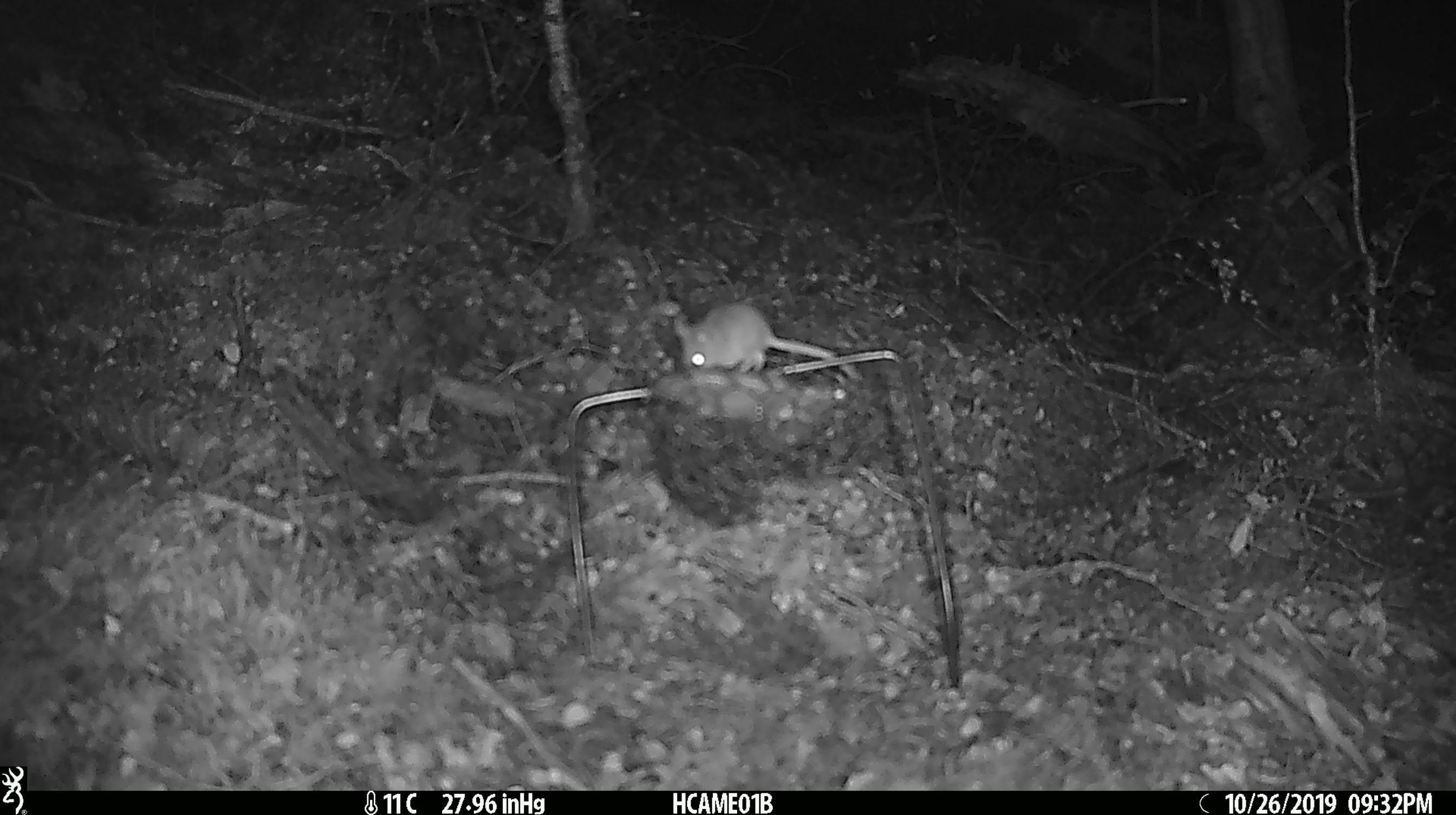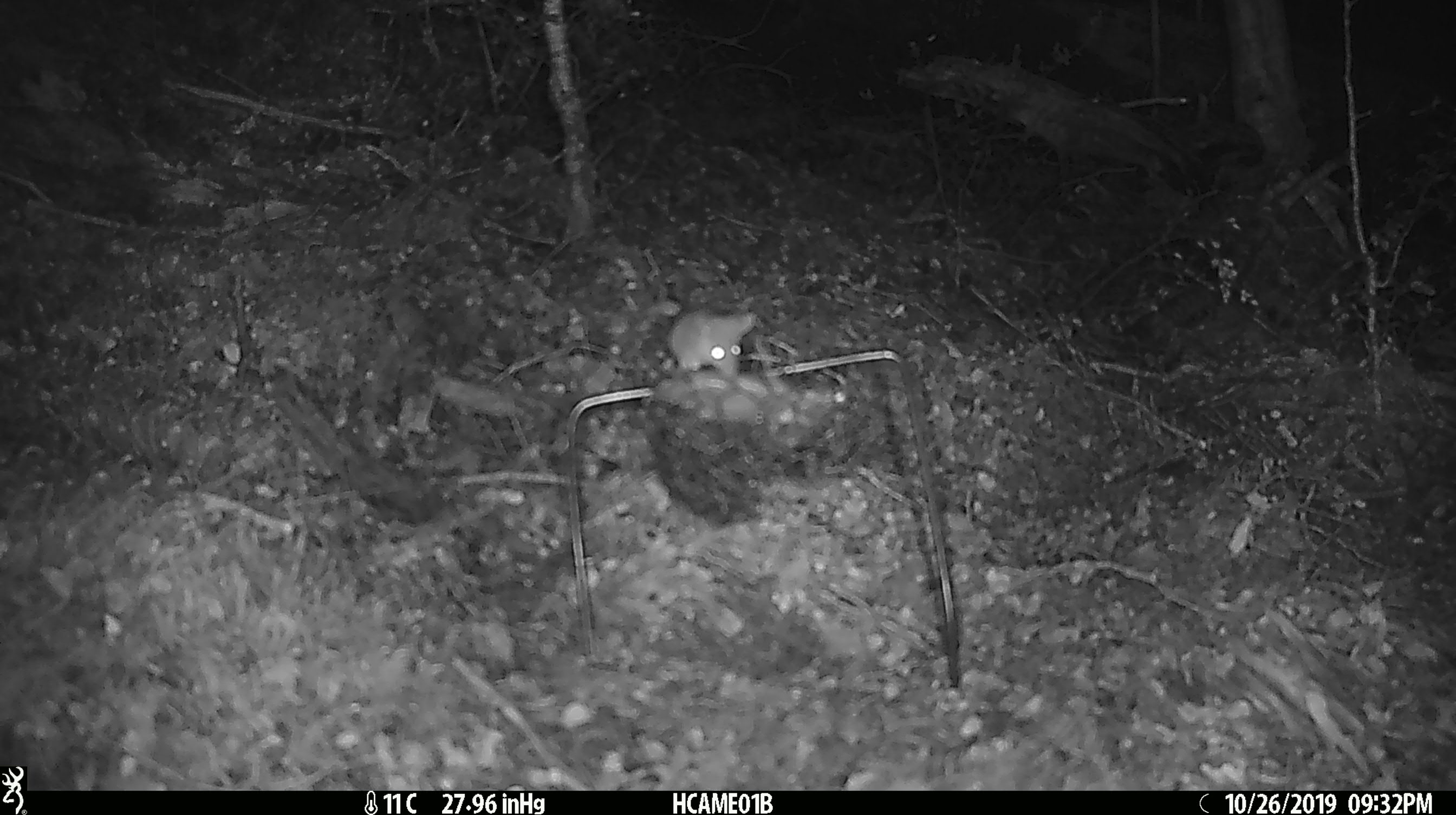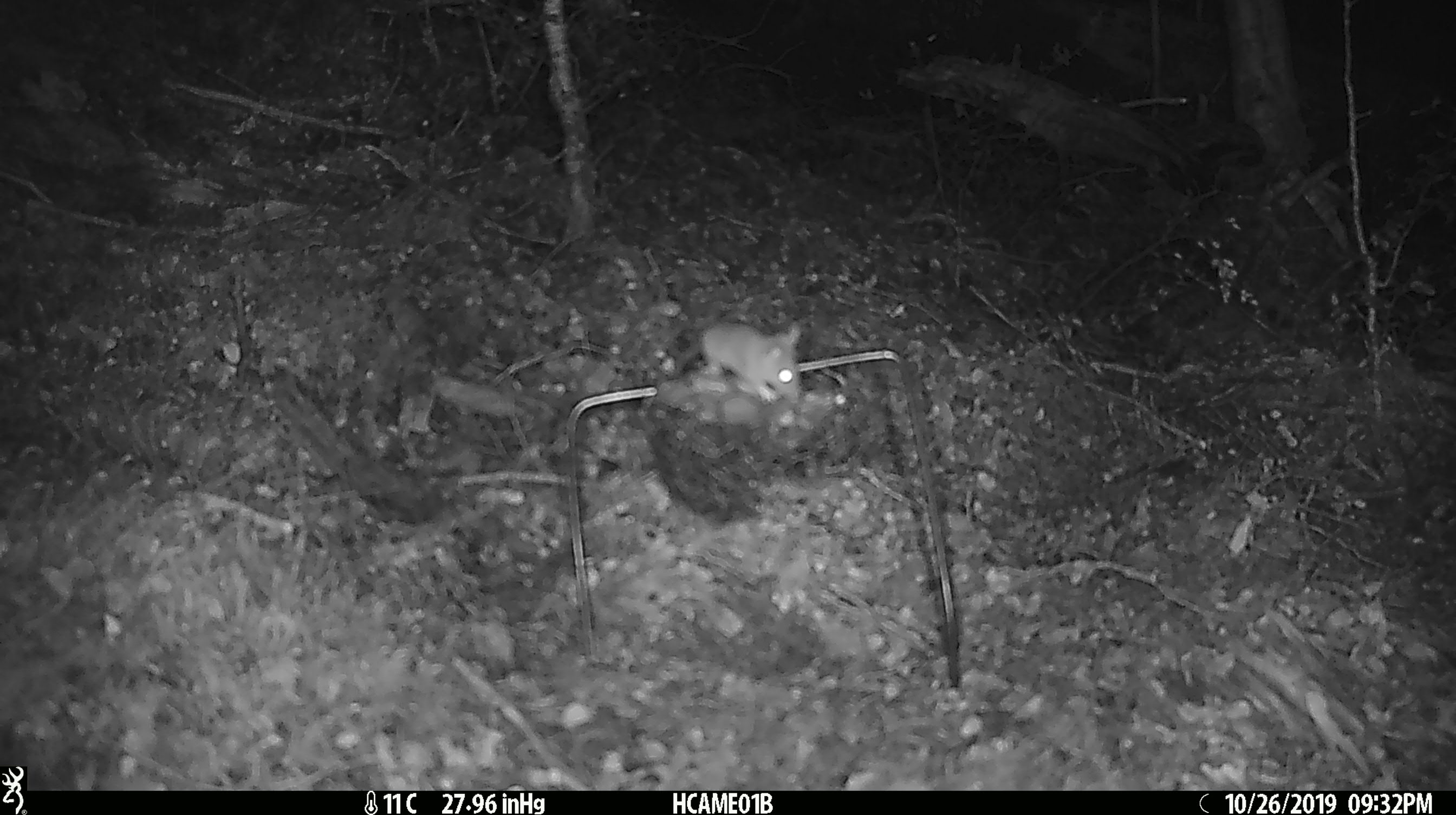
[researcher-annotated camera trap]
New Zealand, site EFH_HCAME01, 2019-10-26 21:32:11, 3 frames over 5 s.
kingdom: Animalia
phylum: Chordata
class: Mammalia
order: Rodentia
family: Muridae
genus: Mus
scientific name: Mus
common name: mouse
Mouse (Mus).